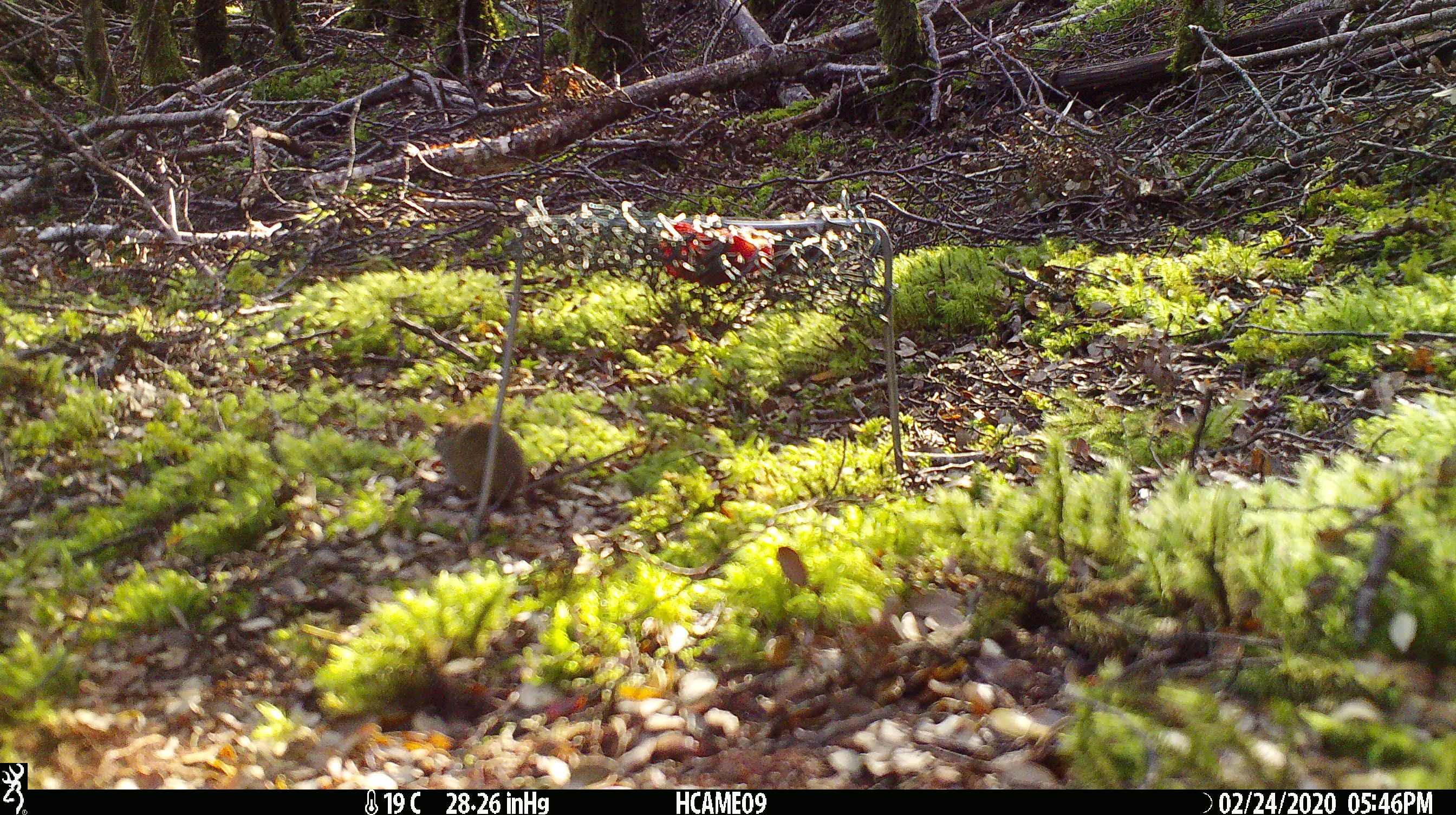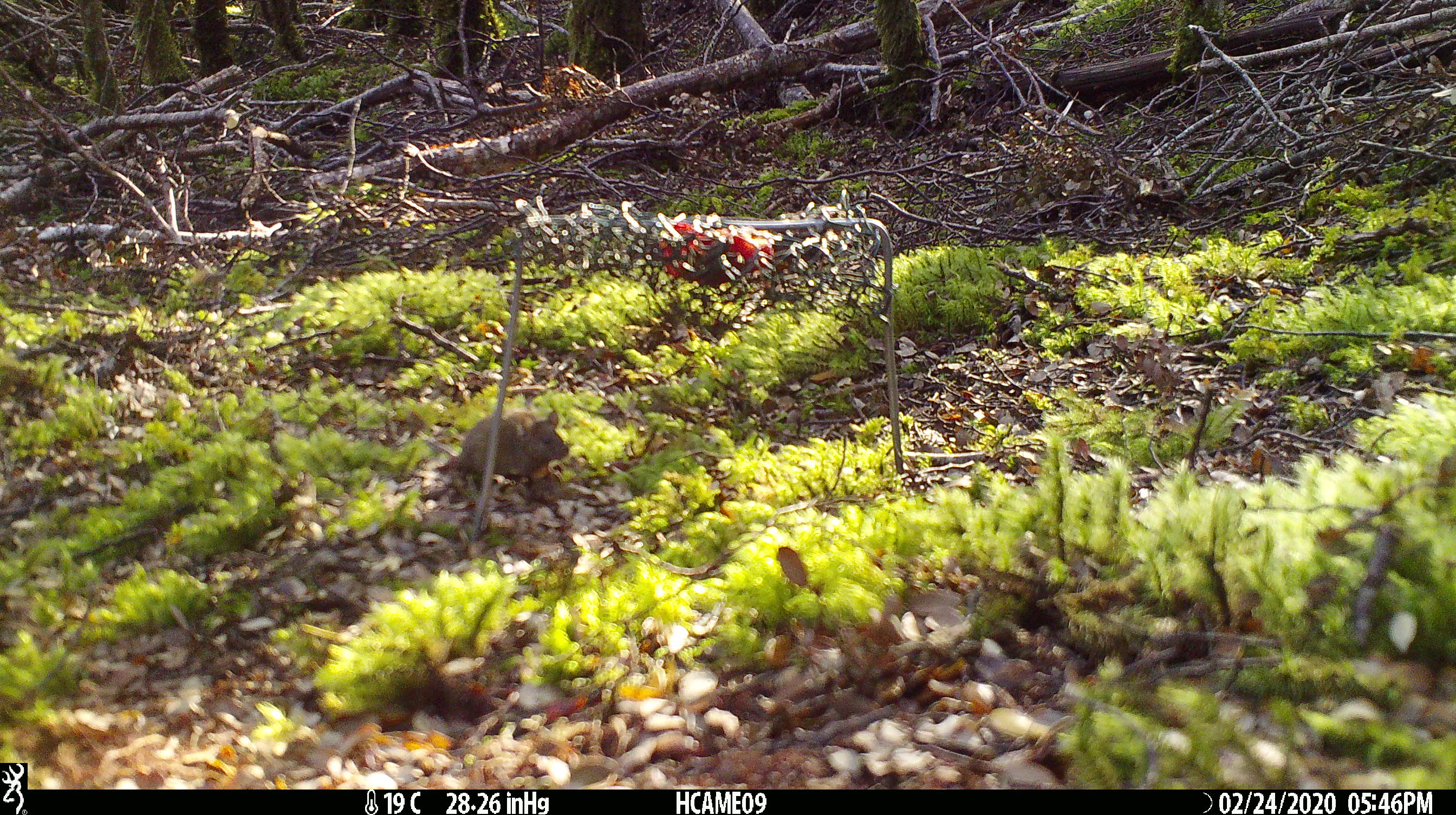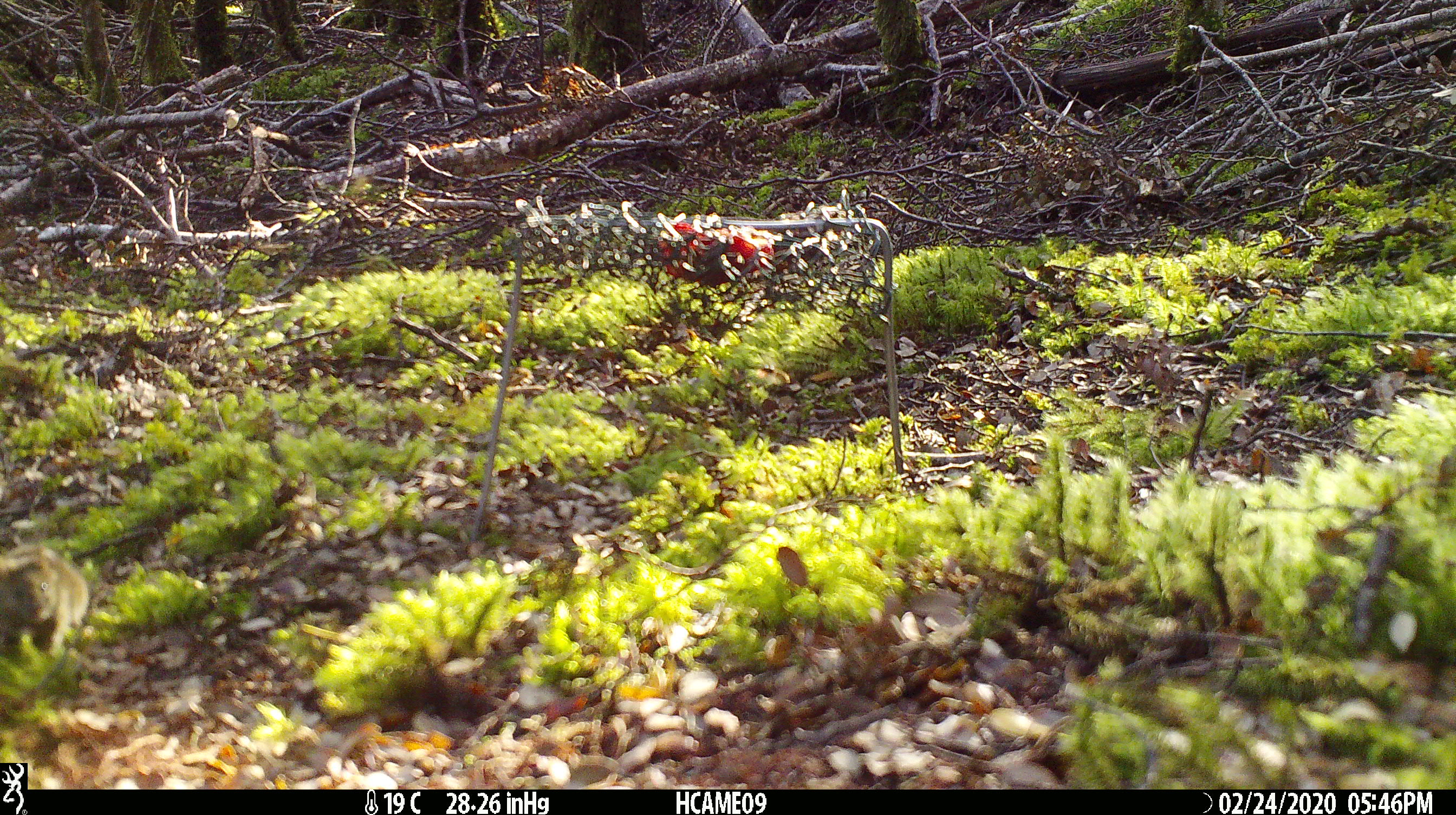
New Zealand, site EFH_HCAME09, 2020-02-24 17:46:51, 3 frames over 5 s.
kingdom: Animalia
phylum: Chordata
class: Mammalia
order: Rodentia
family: Muridae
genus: Mus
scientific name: Mus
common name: mouse